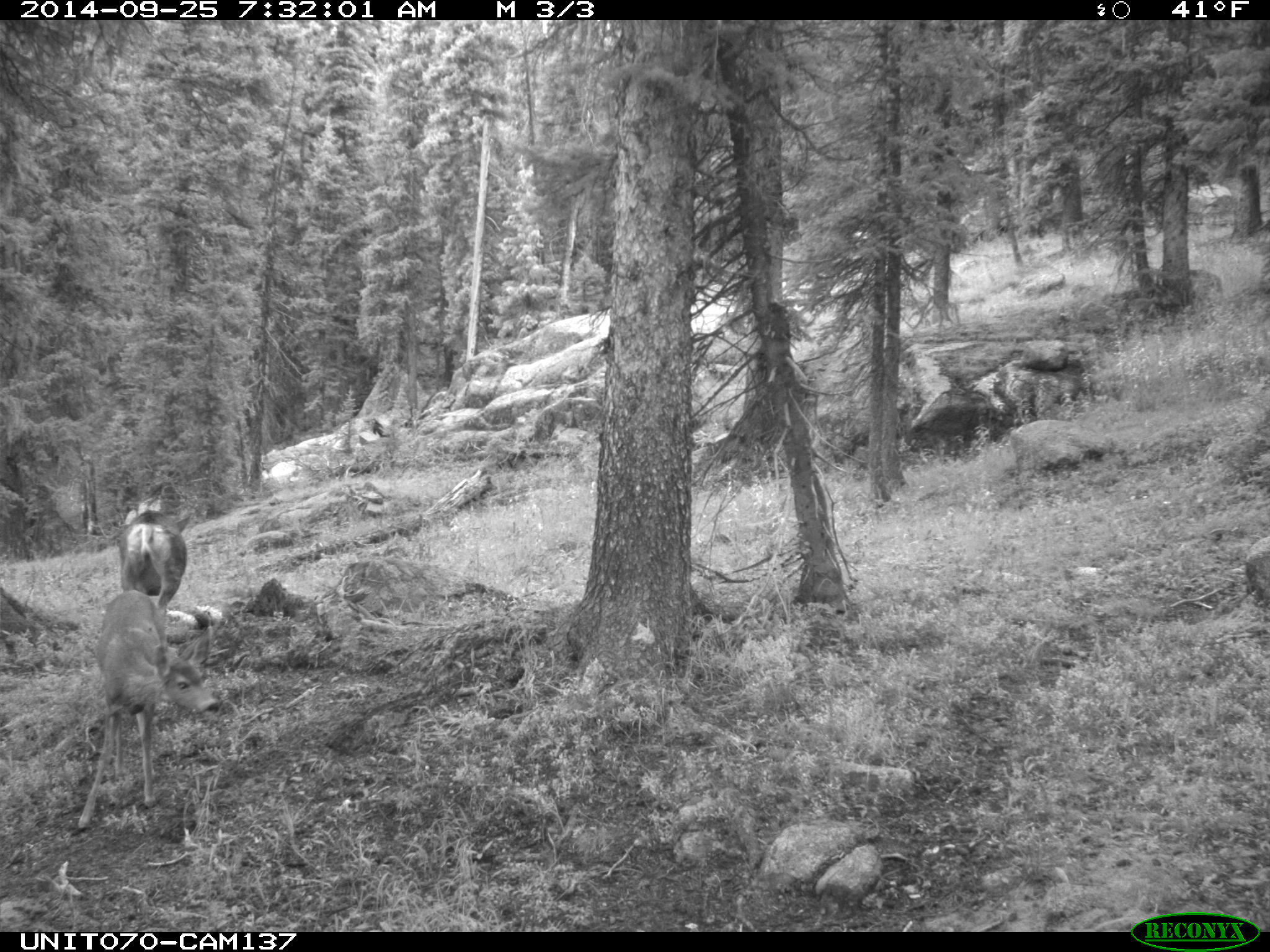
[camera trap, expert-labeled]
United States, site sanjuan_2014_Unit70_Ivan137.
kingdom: Animalia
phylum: Chordata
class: Mammalia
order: Artiodactyla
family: Cervidae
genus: Odocoileus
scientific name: Odocoileus hemionus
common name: mule deer